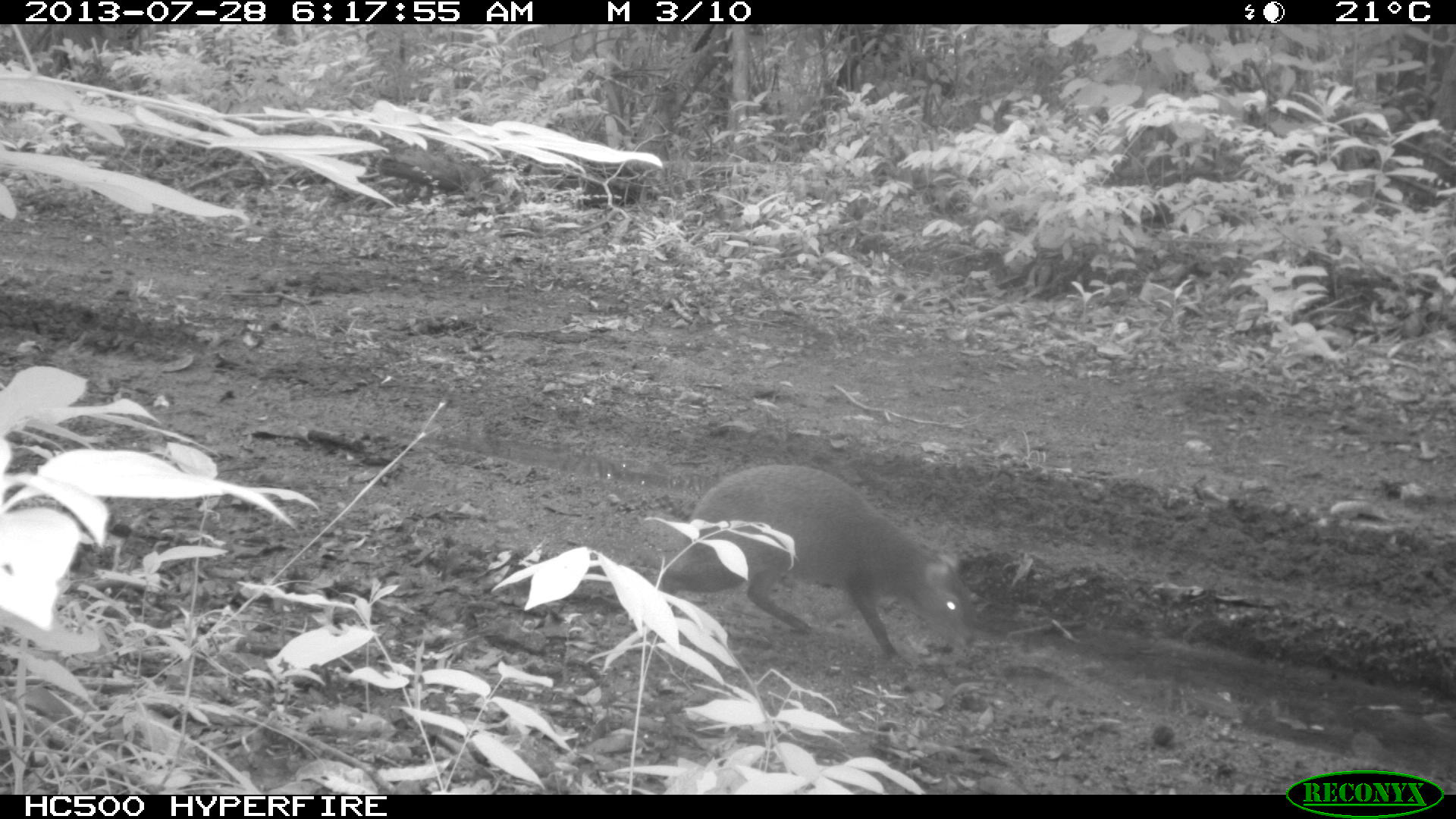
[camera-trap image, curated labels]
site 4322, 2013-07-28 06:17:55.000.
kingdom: Animalia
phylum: Chordata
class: Mammalia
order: Rodentia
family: Dasyproctidae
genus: Dasyprocta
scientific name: Dasyprocta punctata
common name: central american agouti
Dasyprocta punctata (central american agouti), count 1.